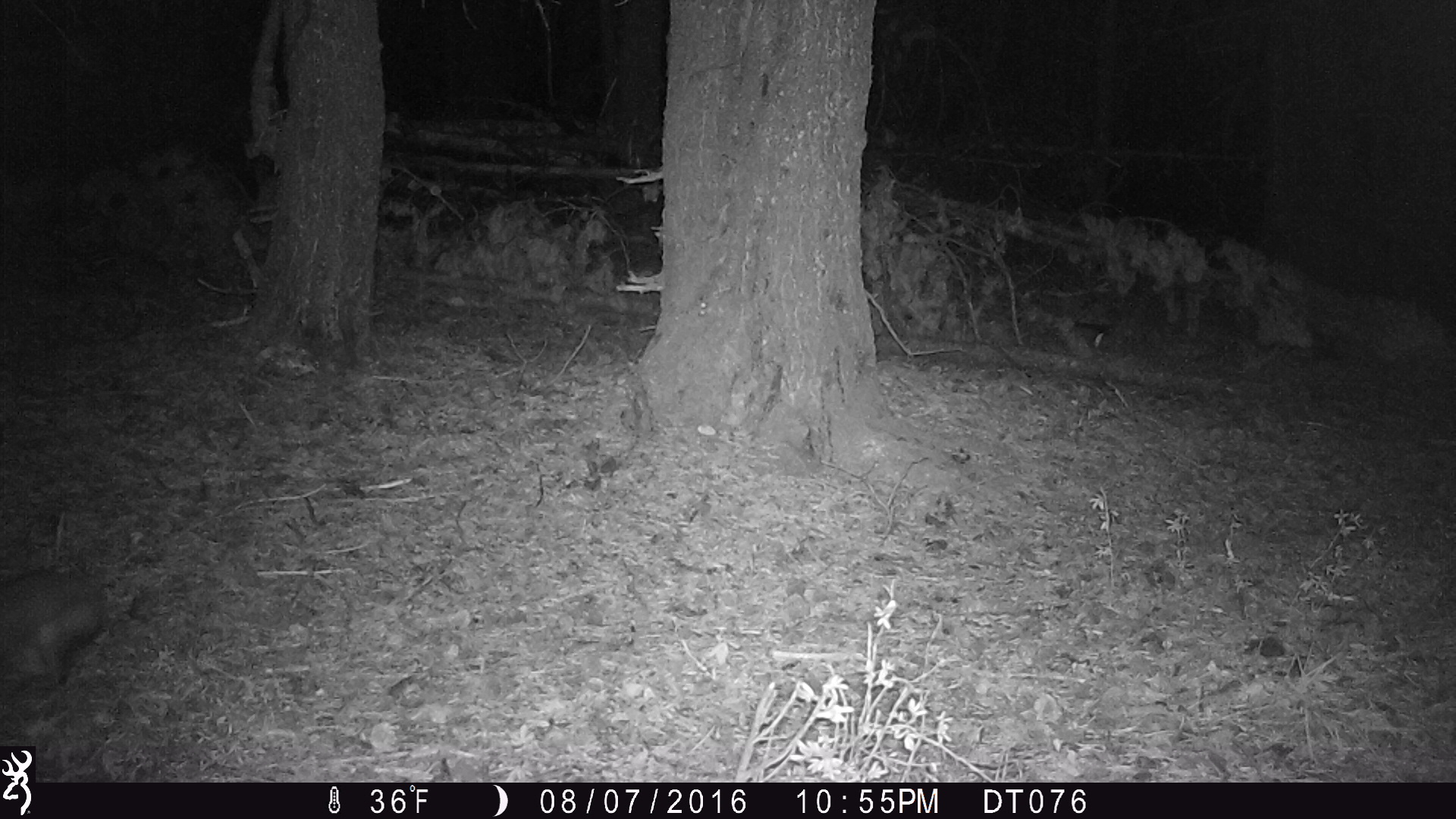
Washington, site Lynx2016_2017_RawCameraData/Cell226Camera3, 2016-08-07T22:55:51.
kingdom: Animalia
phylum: Chordata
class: Mammalia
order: Lagomorpha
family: Leporidae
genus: Lepus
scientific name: Lepus americanus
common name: snowshoe hare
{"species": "Lepus americanus (snowshoe hare)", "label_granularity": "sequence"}